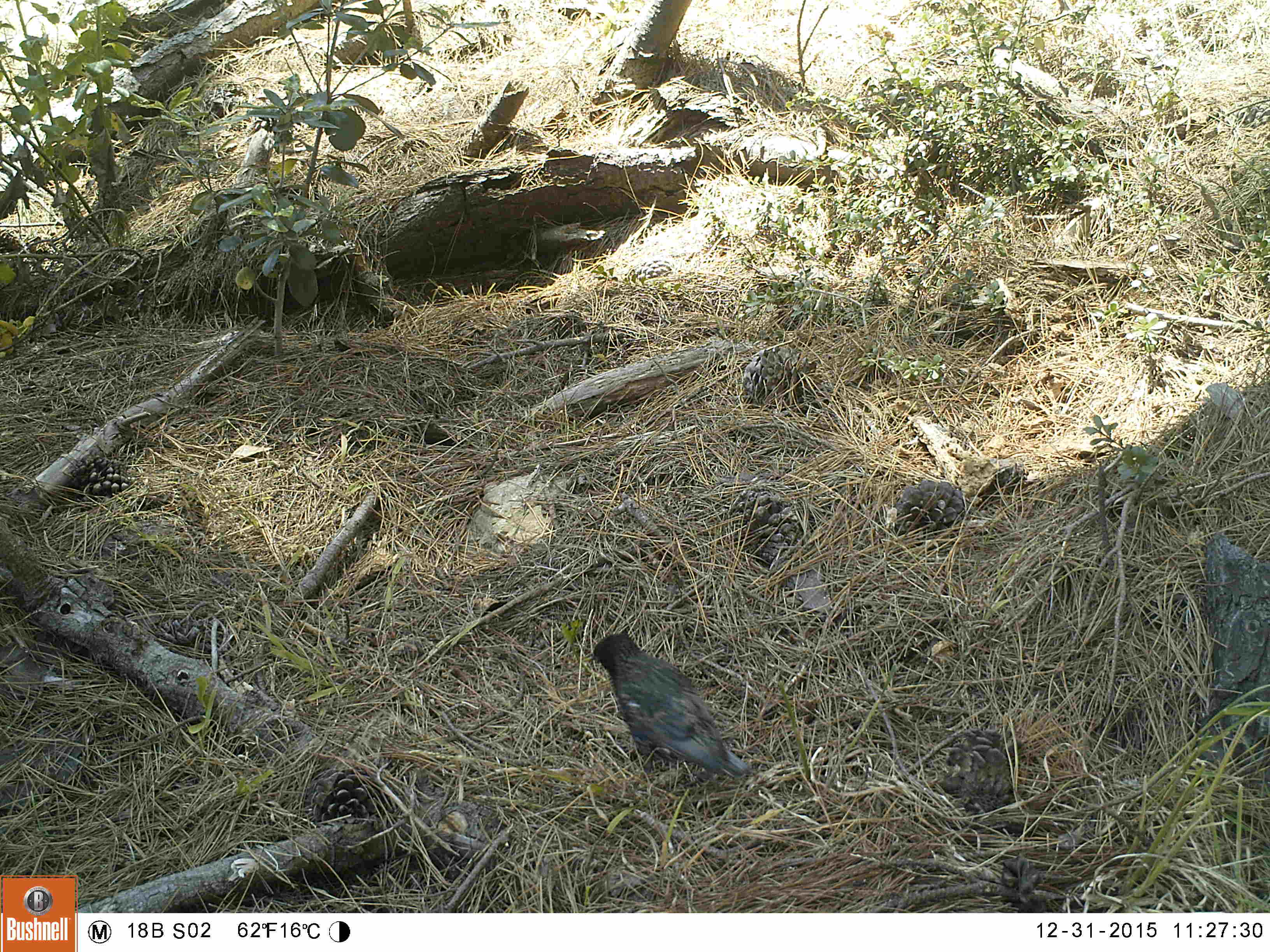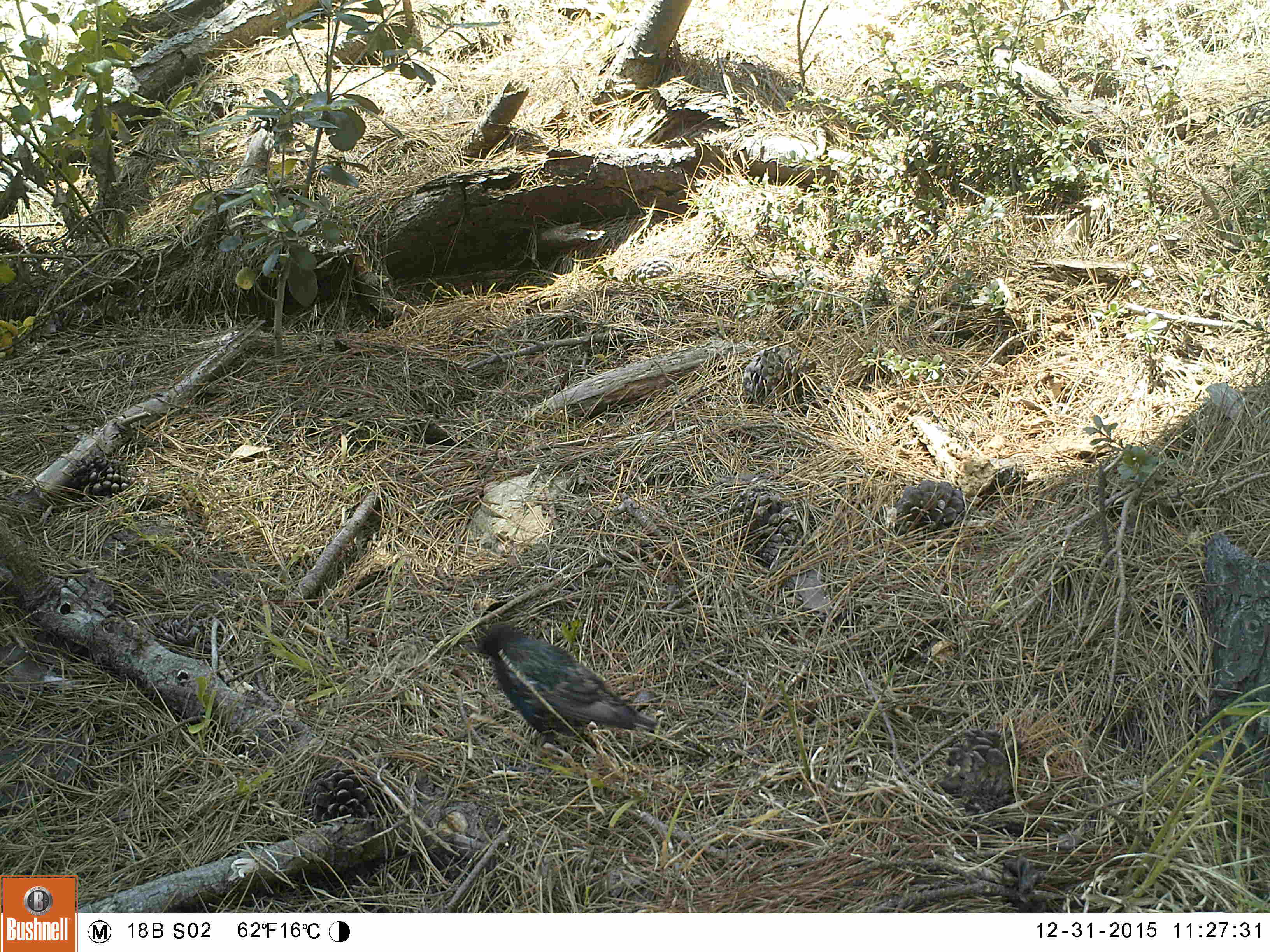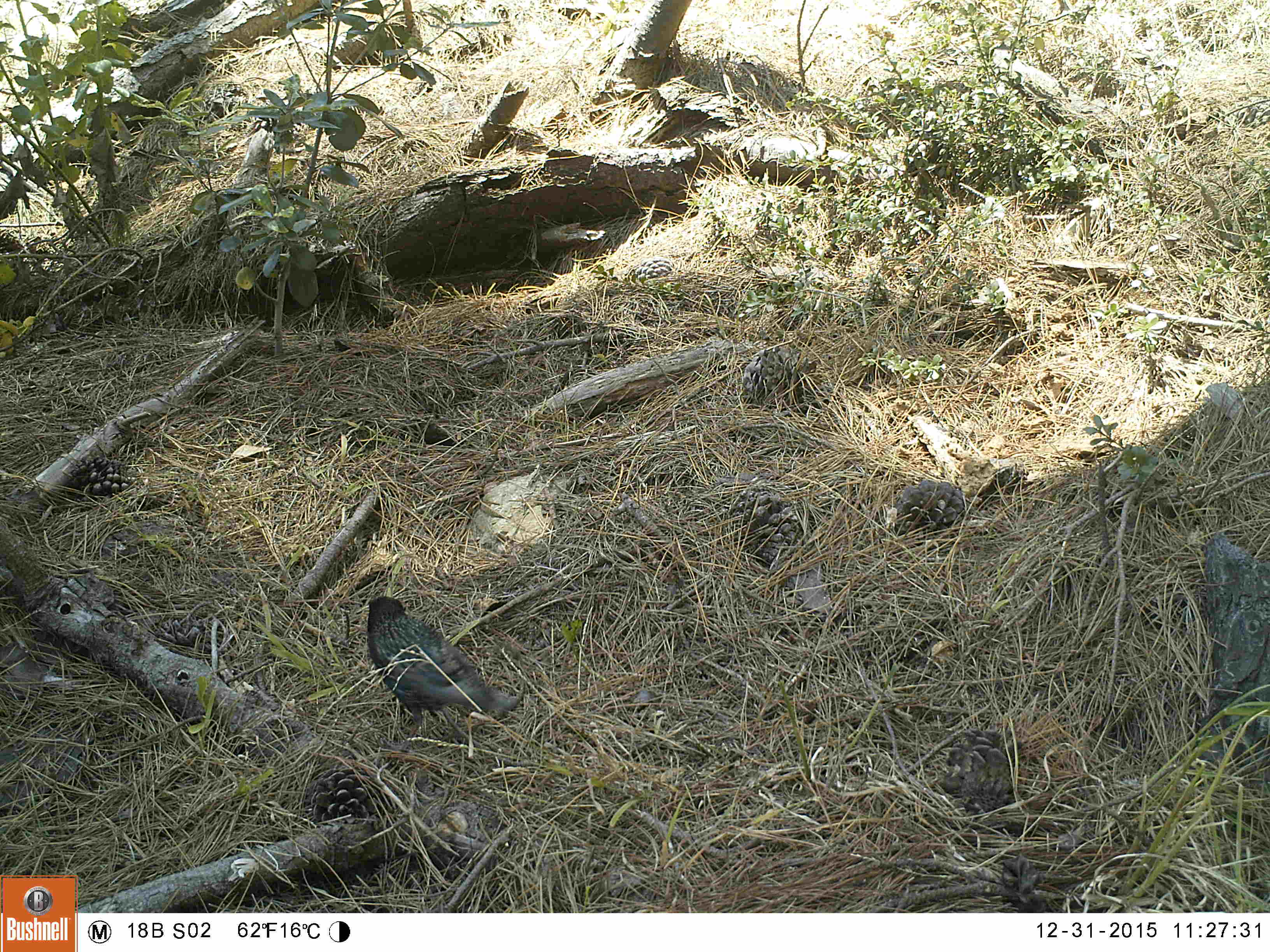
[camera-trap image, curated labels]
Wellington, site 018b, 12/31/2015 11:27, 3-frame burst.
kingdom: Animalia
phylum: Chordata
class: Aves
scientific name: Aves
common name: bird